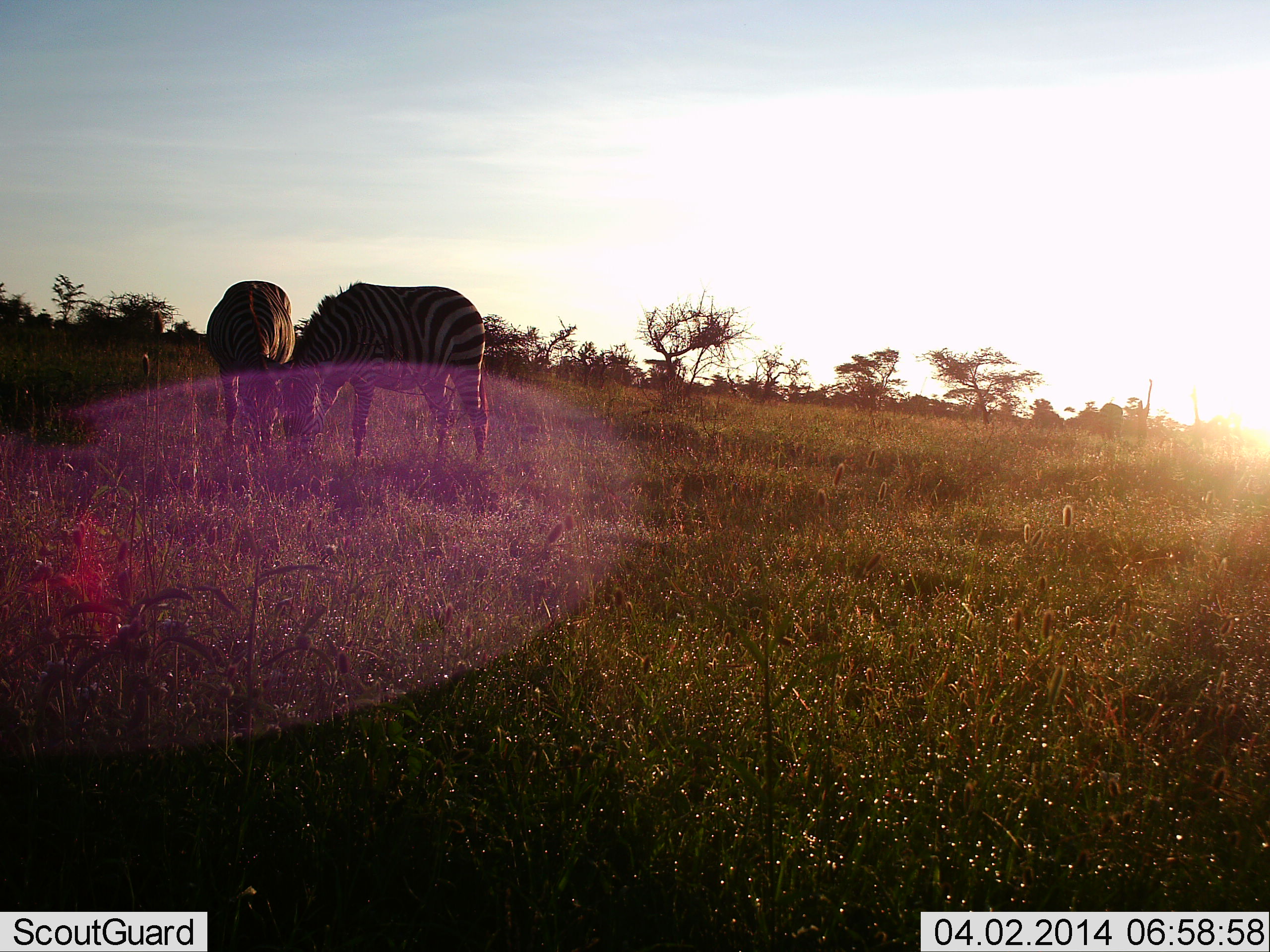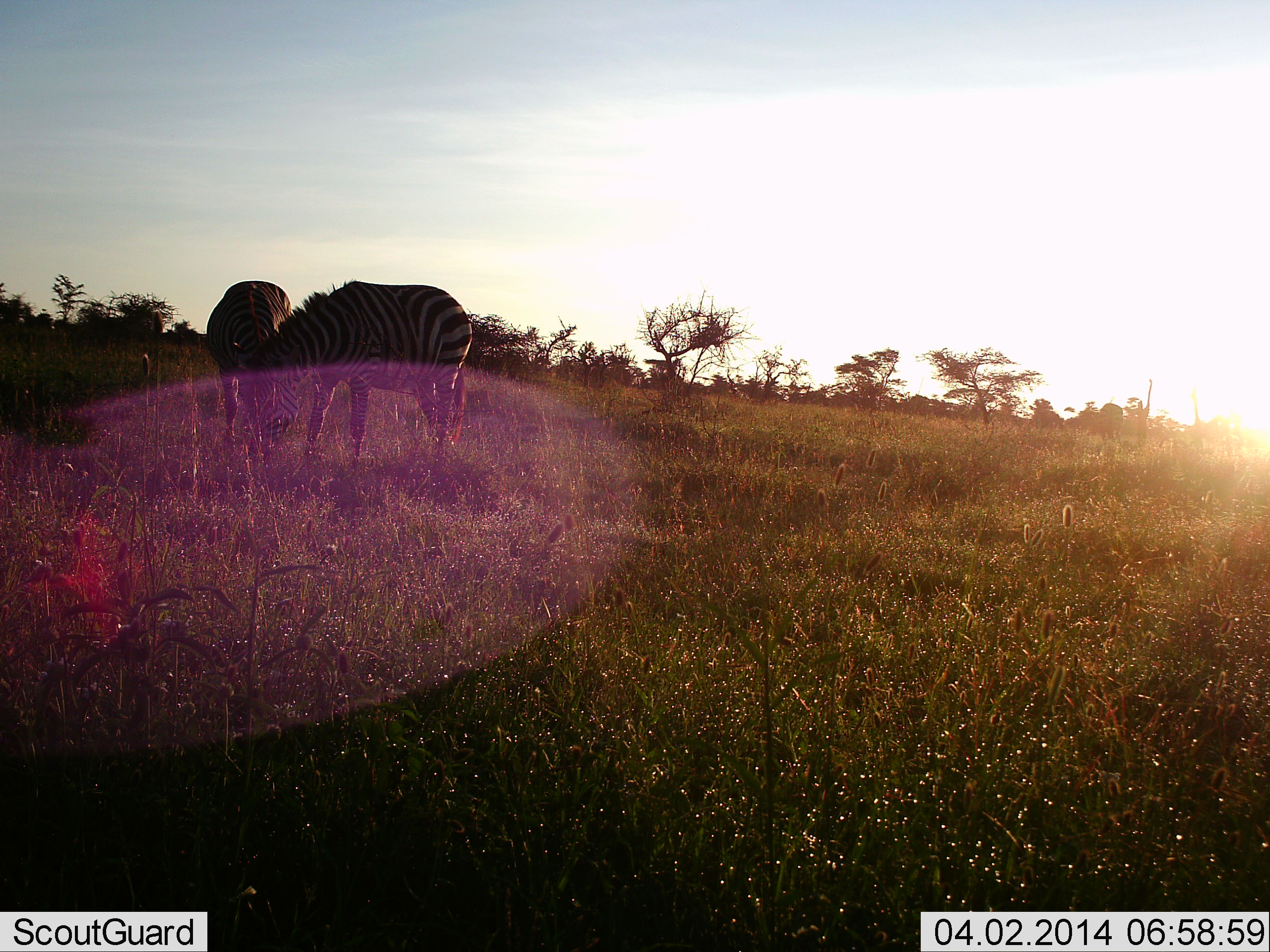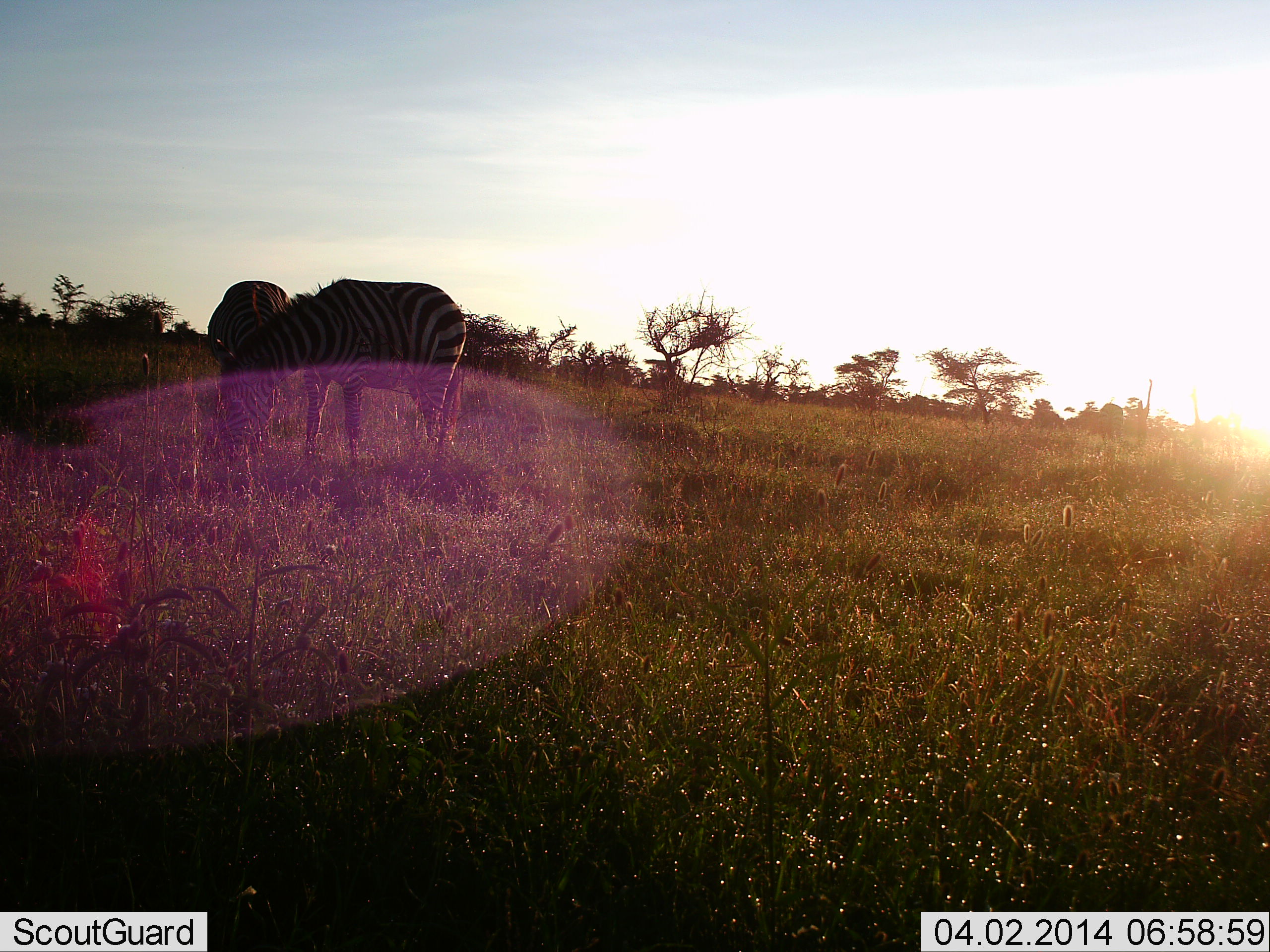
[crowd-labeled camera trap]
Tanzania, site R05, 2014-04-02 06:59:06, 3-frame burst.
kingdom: Animalia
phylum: Chordata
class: Mammalia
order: Perissodactyla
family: Equidae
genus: Equus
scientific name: Equus quagga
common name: plains zebra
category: zebra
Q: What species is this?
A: Zebra (plains zebra) (Equus quagga).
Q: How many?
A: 2.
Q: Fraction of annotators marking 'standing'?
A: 10%.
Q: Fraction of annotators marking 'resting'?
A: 0%.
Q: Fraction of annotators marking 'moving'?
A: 10%.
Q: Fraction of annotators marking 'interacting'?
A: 10%.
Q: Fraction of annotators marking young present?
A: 0%.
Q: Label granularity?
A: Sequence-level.